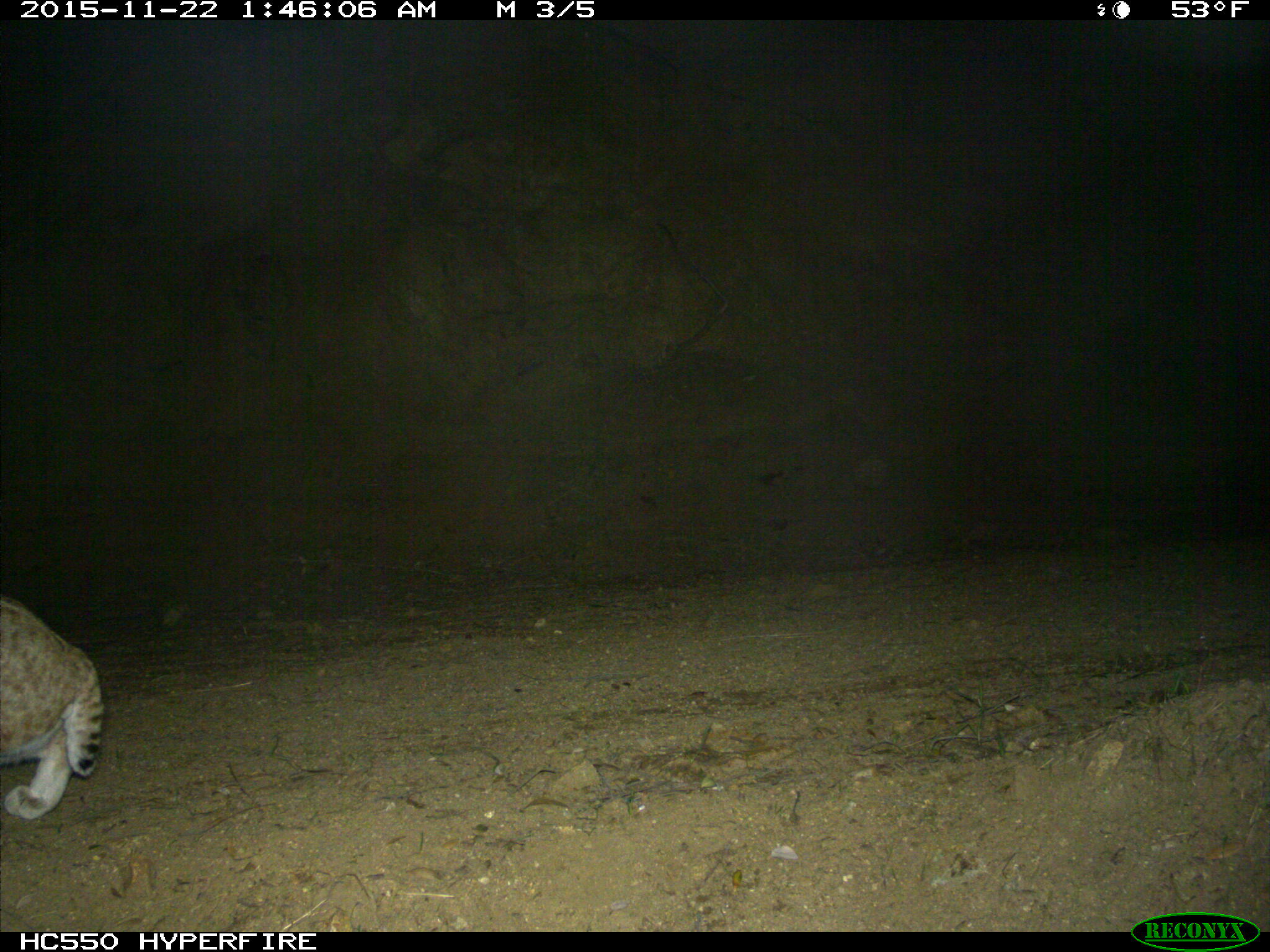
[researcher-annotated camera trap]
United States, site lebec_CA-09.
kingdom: Animalia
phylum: Chordata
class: Mammalia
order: Carnivora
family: Felidae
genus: Lynx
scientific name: Lynx rufus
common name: bobcat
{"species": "Lynx rufus (bobcat)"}